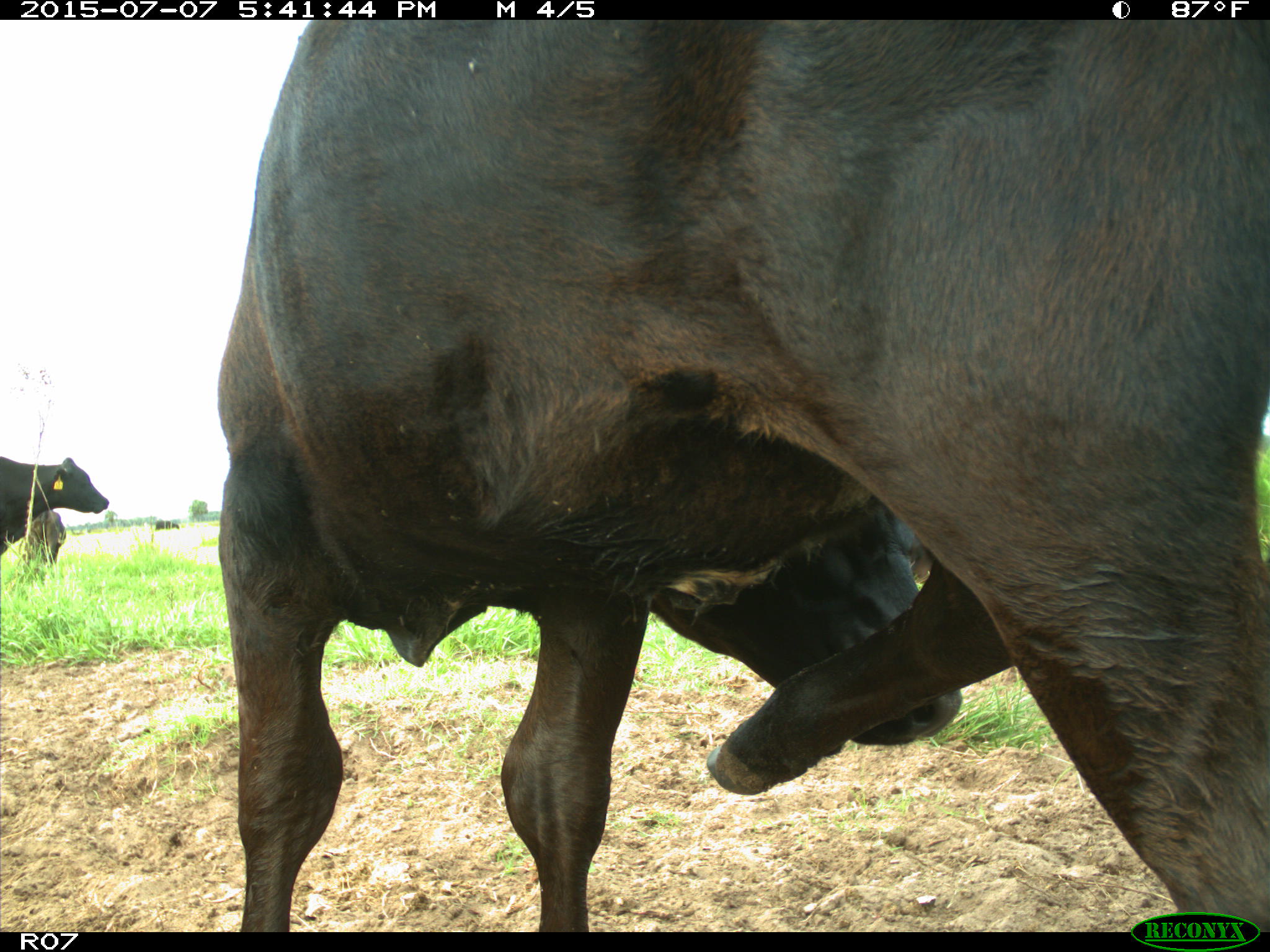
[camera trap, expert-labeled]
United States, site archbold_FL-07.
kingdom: Animalia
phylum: Chordata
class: Mammalia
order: Artiodactyla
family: Bovidae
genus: Bos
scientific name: Bos taurus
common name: domestic cow